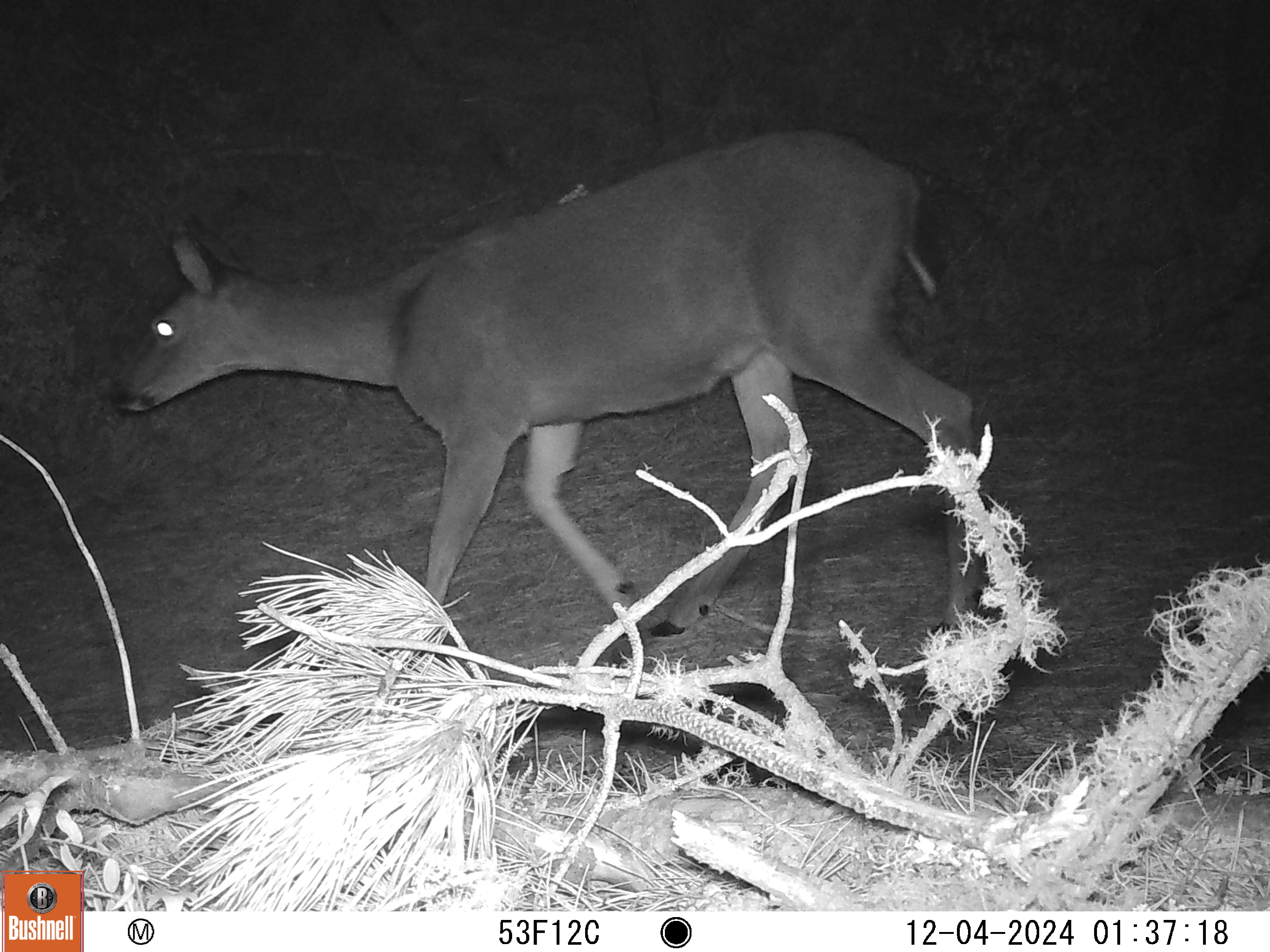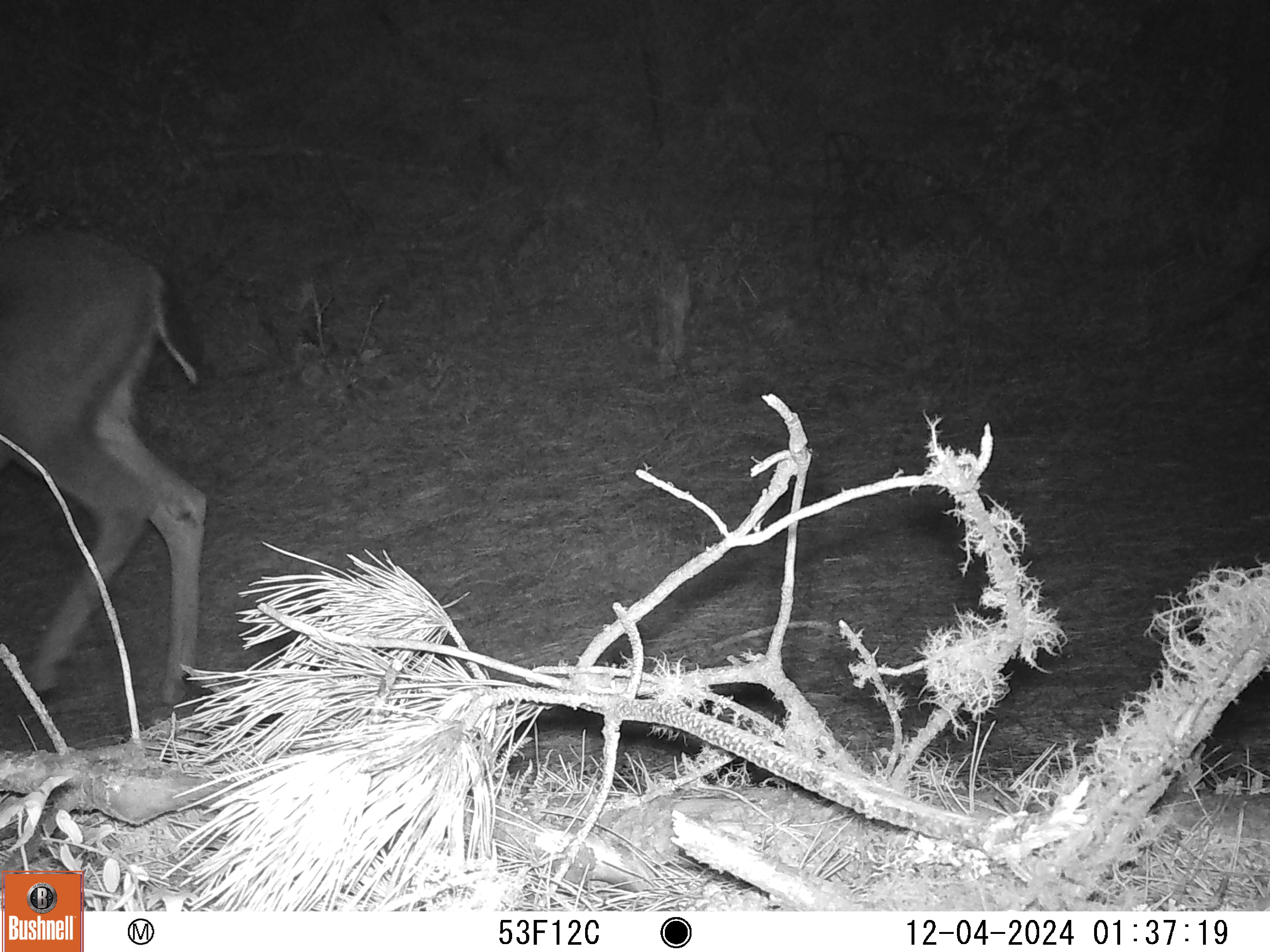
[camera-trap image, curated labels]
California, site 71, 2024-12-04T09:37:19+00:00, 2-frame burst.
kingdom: Animalia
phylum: Chordata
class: Mammalia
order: Artiodactyla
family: Cervidae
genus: Odocoileus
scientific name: Odocoileus hemionus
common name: mule deer